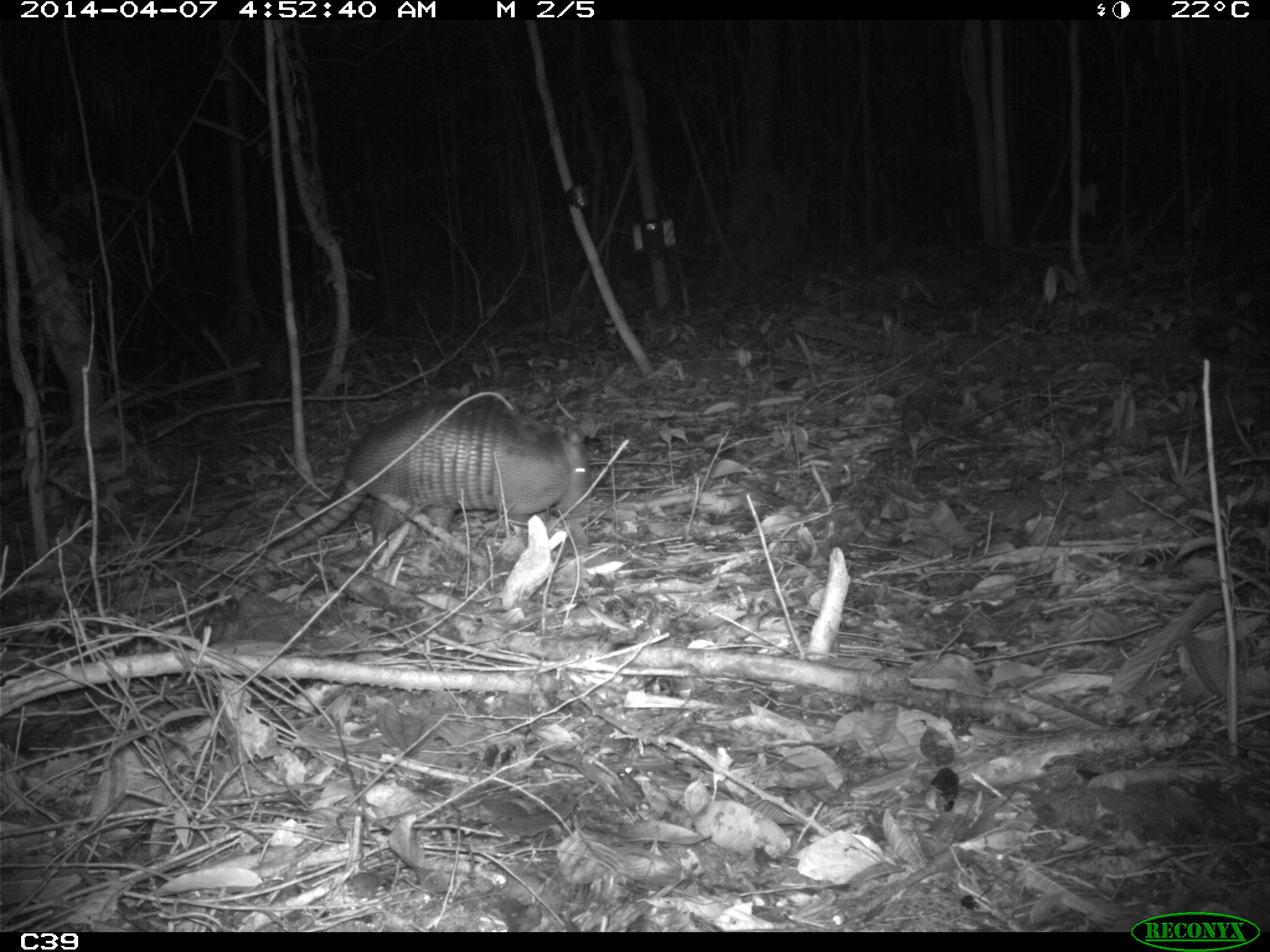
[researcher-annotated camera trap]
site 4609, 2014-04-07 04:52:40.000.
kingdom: Animalia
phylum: Chordata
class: Mammalia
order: Cingulata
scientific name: Cingulata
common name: armadillo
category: unknown armadillo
Unknown armadillo (armadillo) (Cingulata), count 1, age adult.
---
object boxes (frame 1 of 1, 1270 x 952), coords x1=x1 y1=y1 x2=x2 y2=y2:
unknown armadillo: x1=266 y1=392 x2=599 y2=568